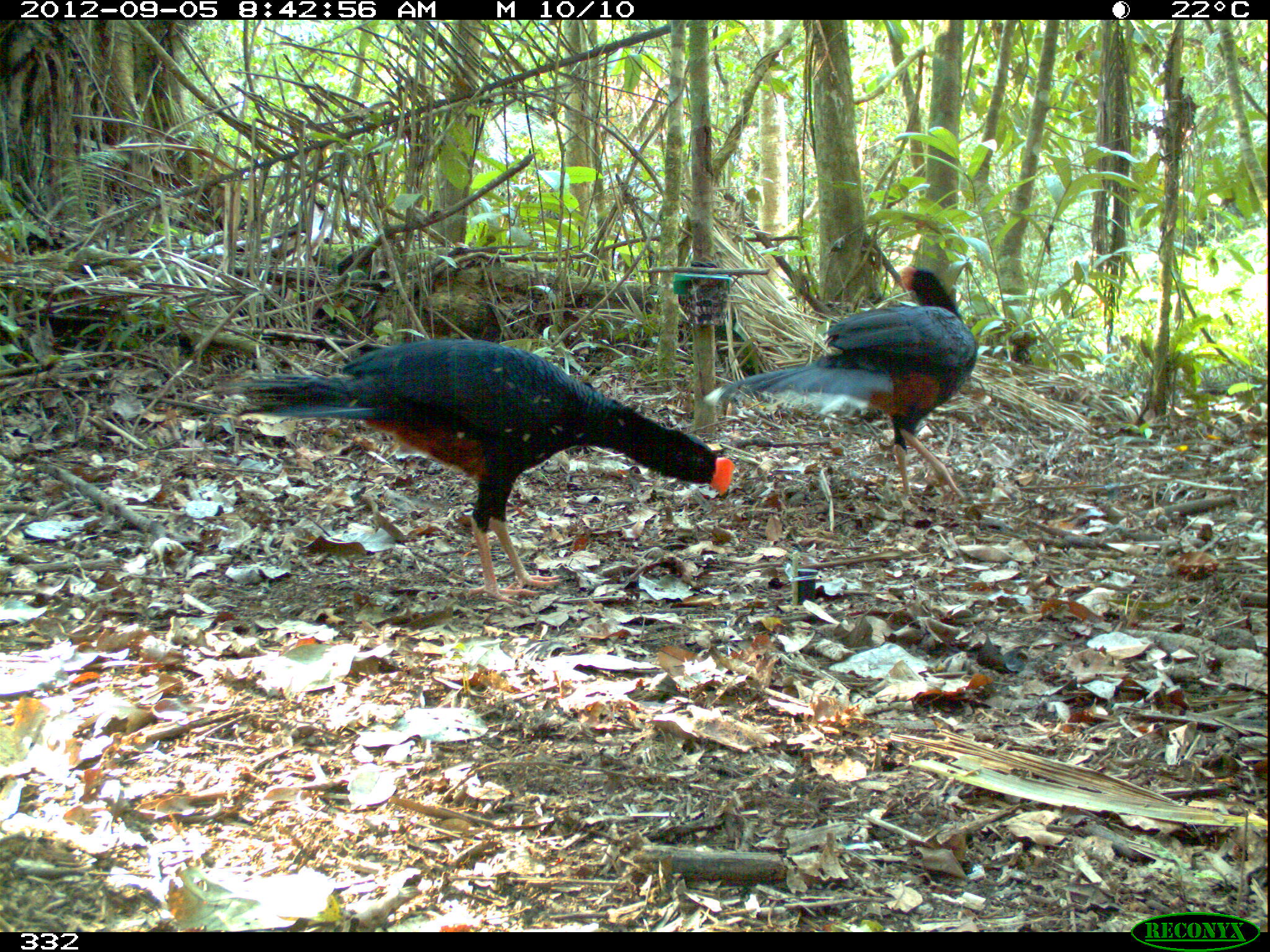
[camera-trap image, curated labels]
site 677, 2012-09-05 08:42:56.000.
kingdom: Animalia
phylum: Chordata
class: Aves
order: Galliformes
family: Cracidae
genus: Mitu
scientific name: Mitu tuberosum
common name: razor-billed curassow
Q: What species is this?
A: Mitu tuberosum (razor-billed curassow).